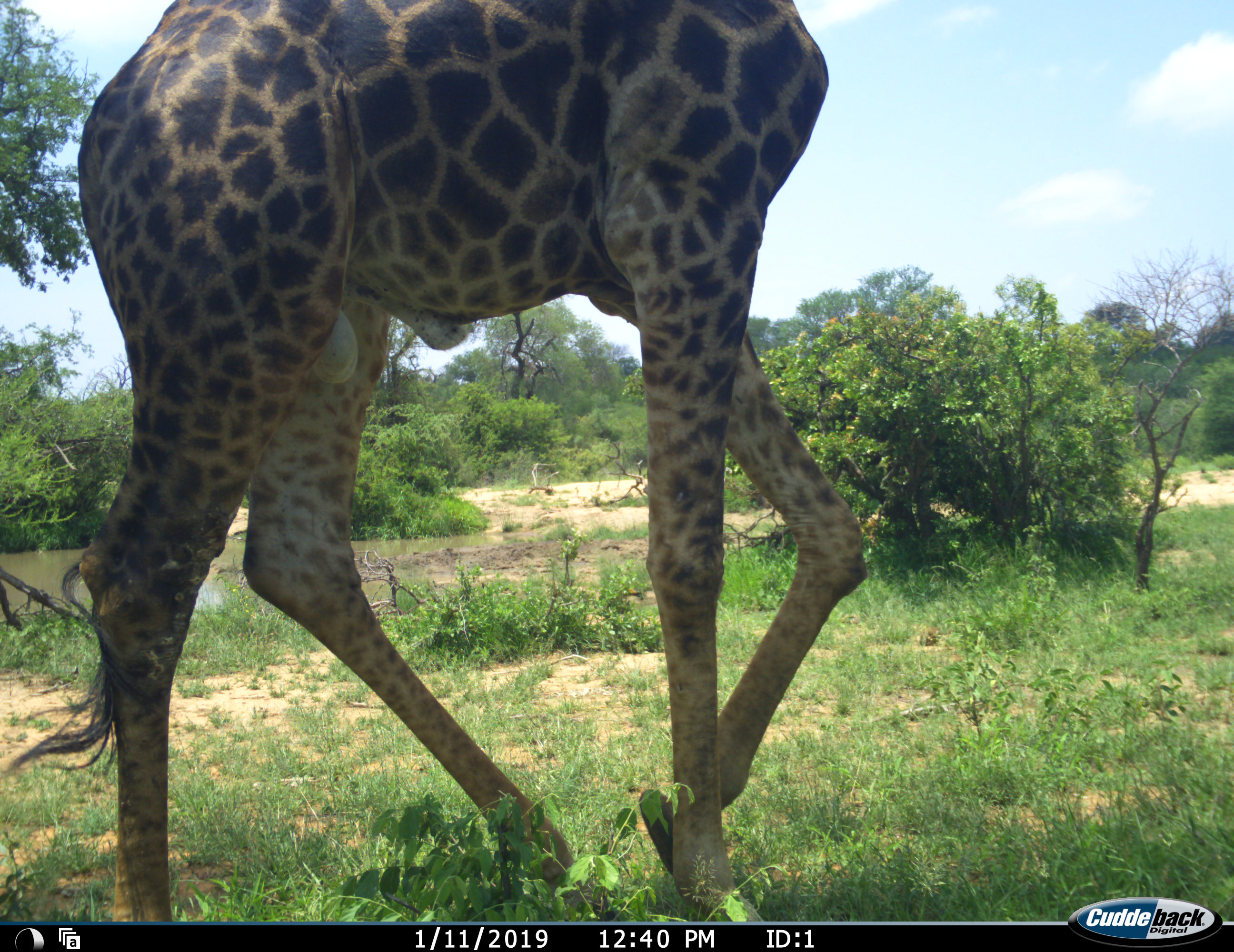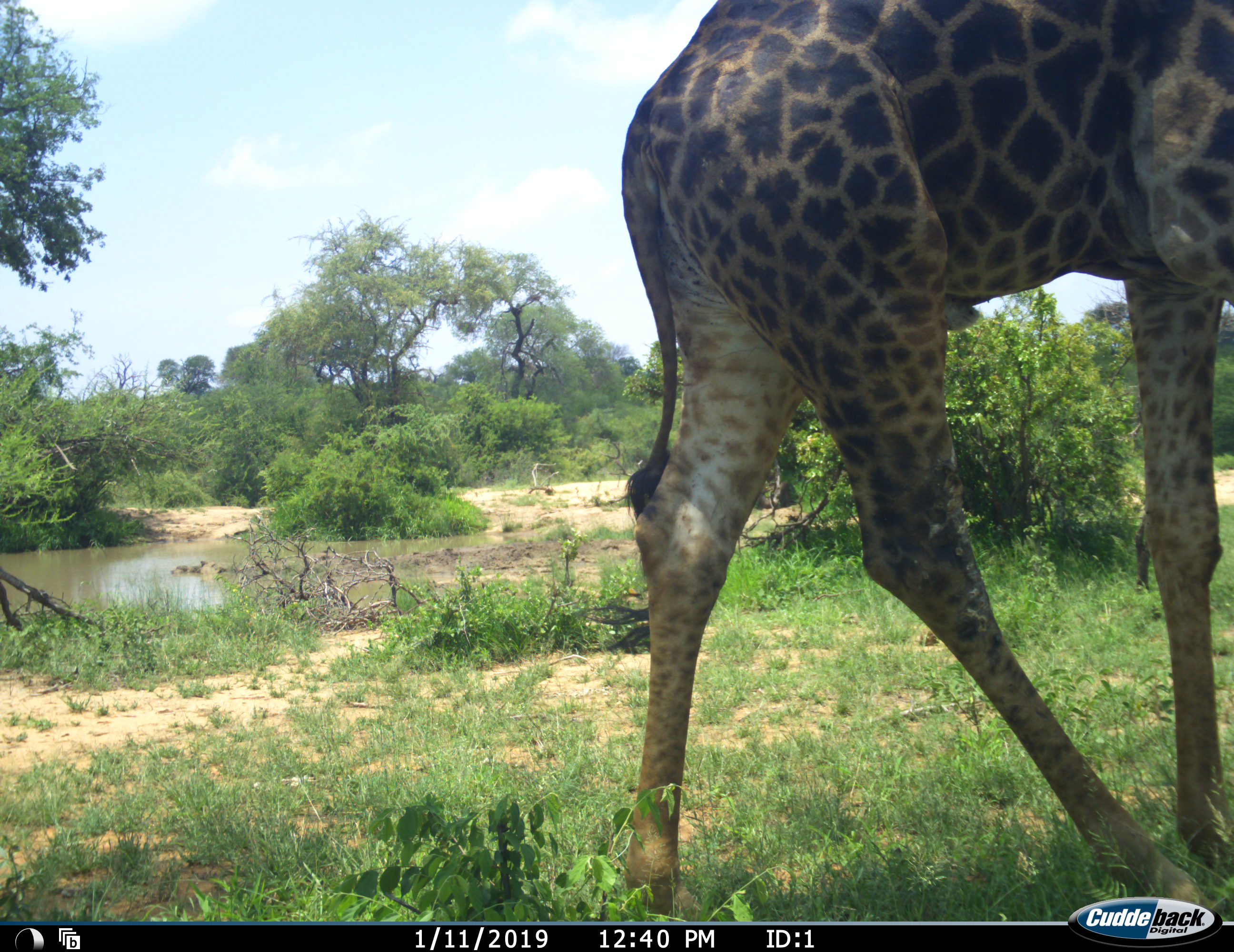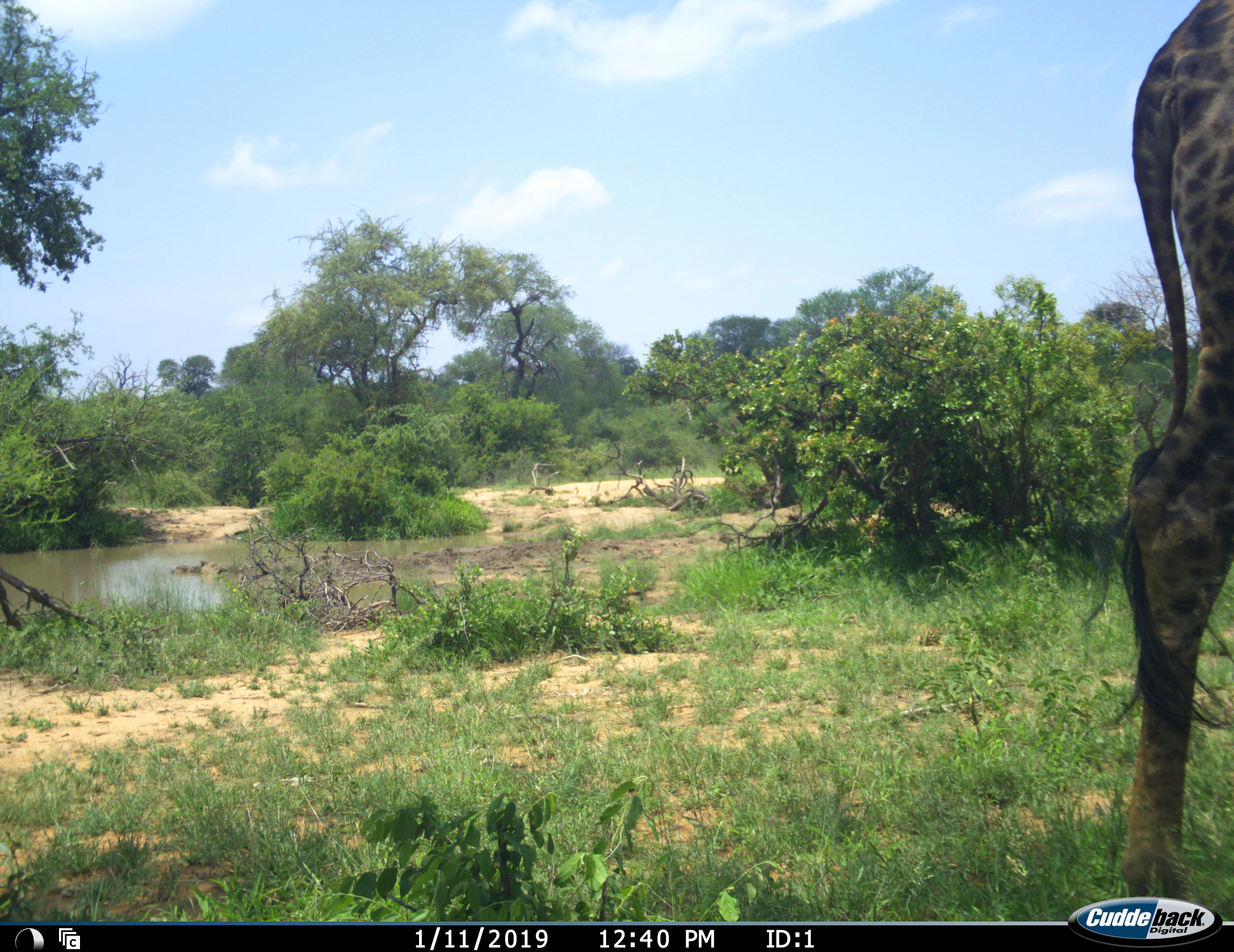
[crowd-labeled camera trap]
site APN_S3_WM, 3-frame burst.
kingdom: Animalia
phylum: Chordata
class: Mammalia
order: Artiodactyla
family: Giraffidae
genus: Giraffa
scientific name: Giraffa camelopardalis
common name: giraffe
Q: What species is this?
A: Giraffe (Giraffa camelopardalis).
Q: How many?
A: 1.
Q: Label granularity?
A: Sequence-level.